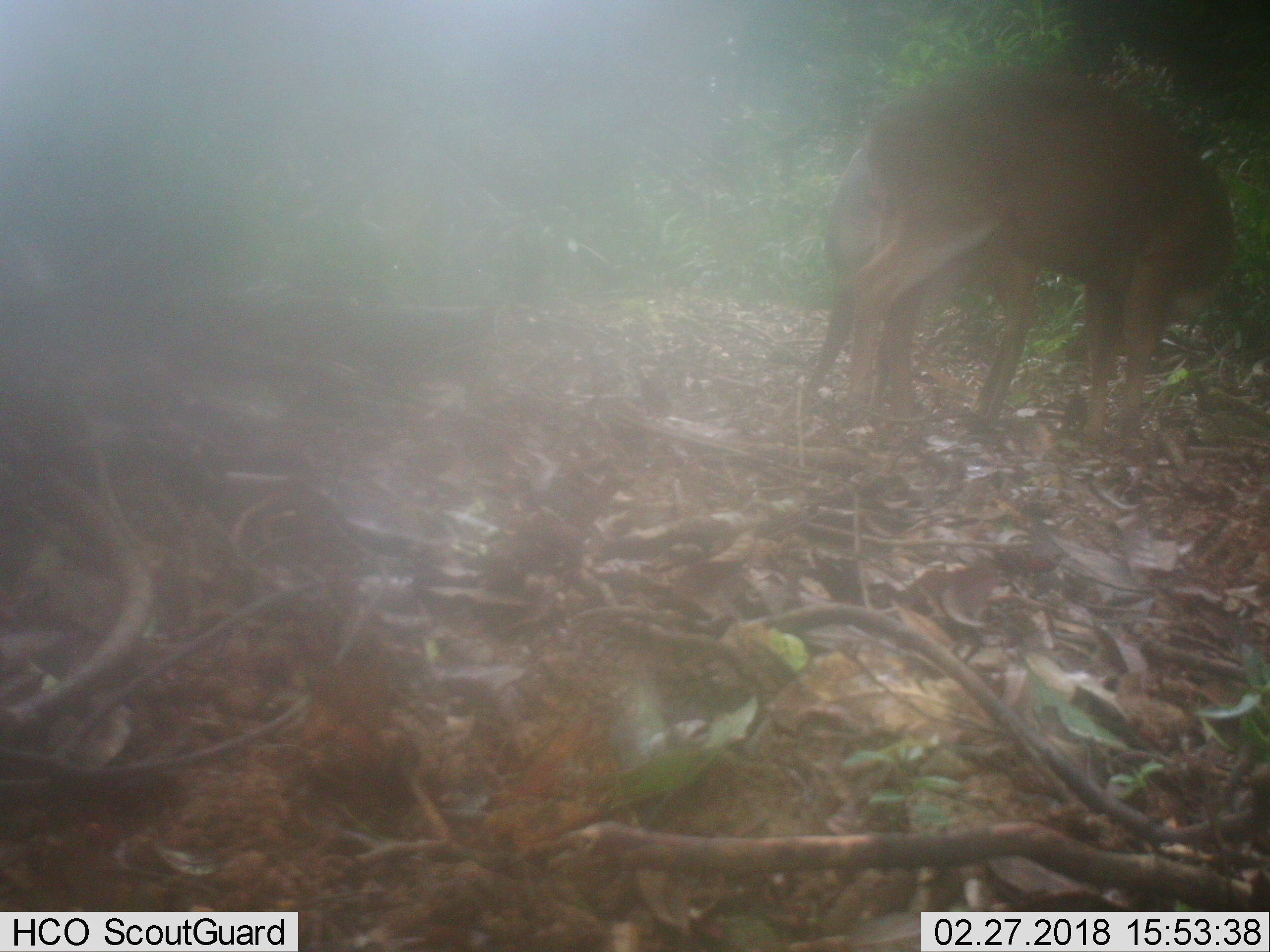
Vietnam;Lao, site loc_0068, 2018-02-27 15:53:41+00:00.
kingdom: Animalia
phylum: Chordata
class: Mammalia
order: Artiodactyla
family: Cervidae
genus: Muntiacus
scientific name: Muntiacus vuquangensis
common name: large-antlered muntjac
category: large antlered muntjac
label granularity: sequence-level